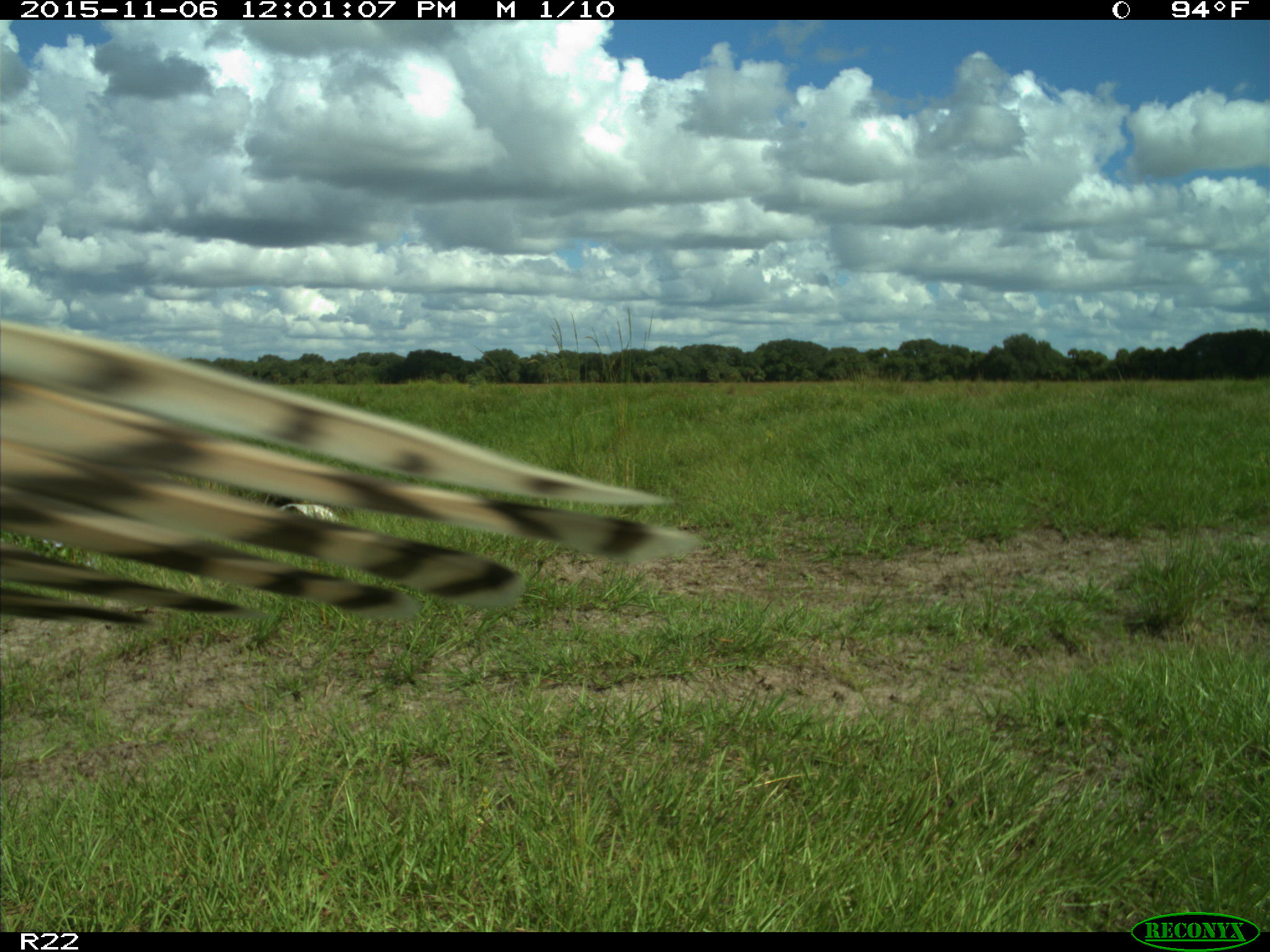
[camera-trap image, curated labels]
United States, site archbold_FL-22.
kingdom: Animalia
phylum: Chordata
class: Aves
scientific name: Aves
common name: birds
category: unidentified bird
Unidentified bird (birds) (Aves).